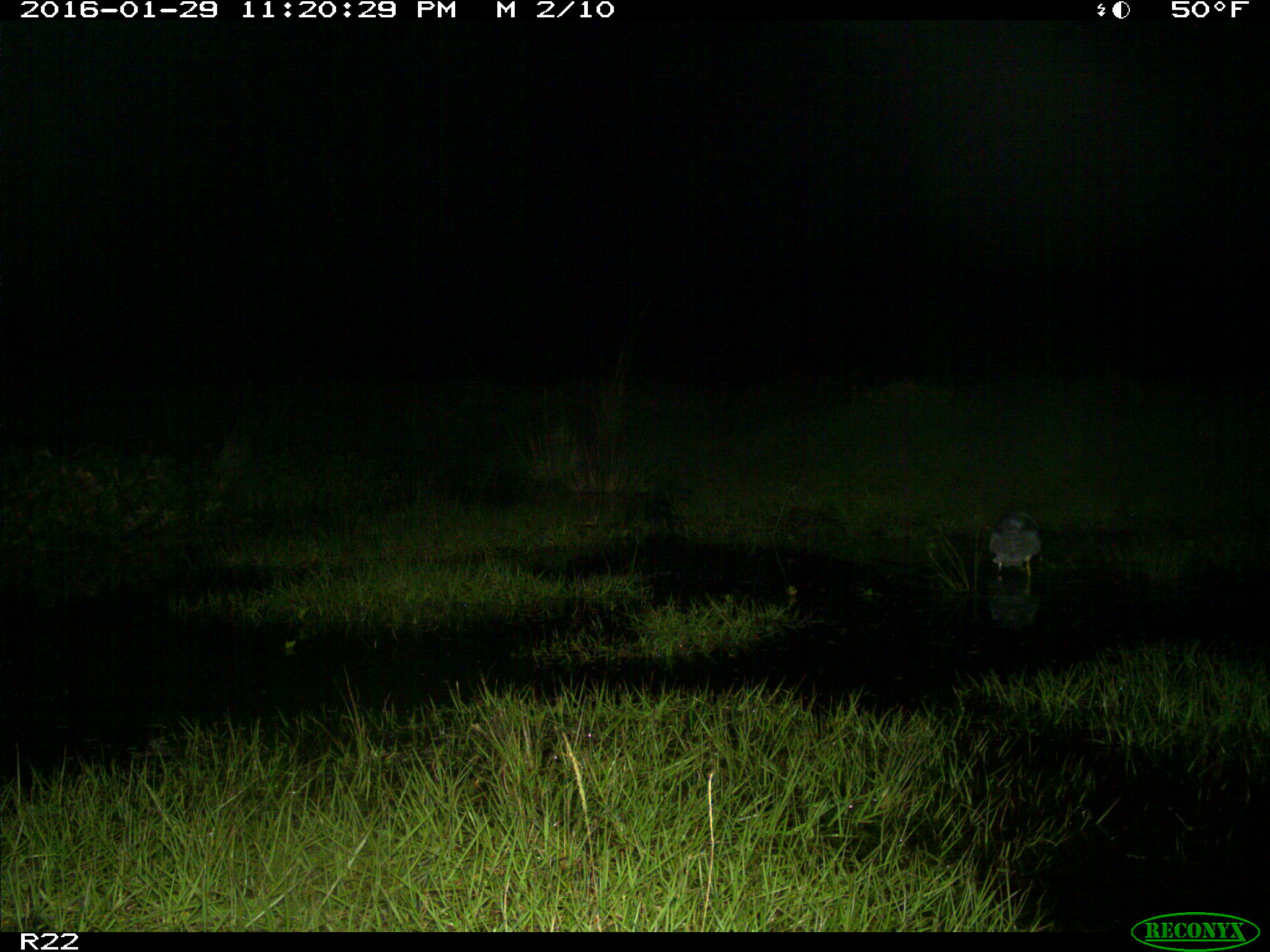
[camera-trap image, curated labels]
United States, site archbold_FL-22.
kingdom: Animalia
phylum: Chordata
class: Aves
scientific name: Aves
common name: birds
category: unidentified bird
Unidentified bird (birds) (Aves).